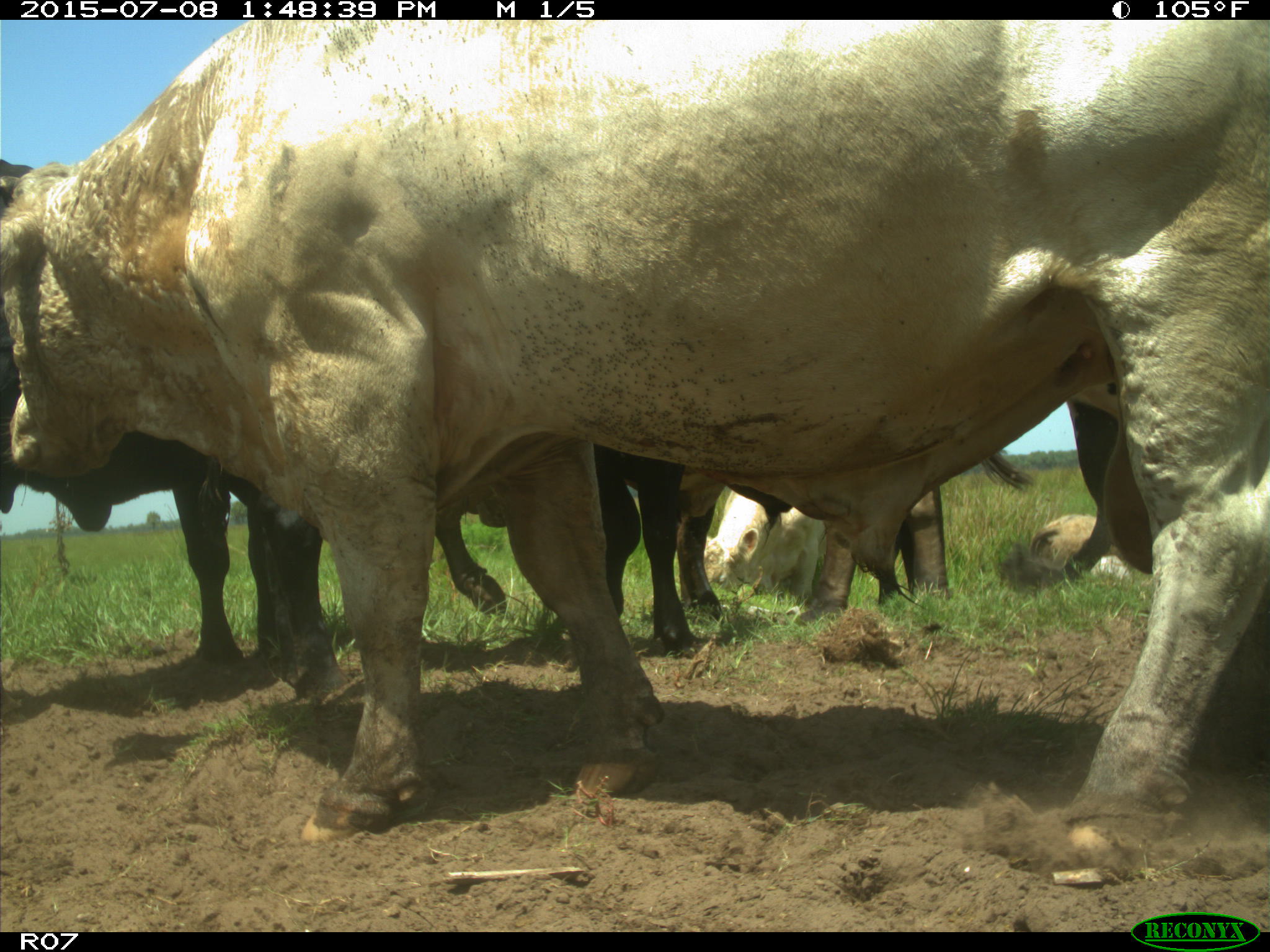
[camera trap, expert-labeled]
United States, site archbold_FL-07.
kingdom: Animalia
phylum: Chordata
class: Mammalia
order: Artiodactyla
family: Bovidae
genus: Bos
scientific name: Bos taurus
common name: domestic cow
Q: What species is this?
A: Bos taurus (domestic cow).